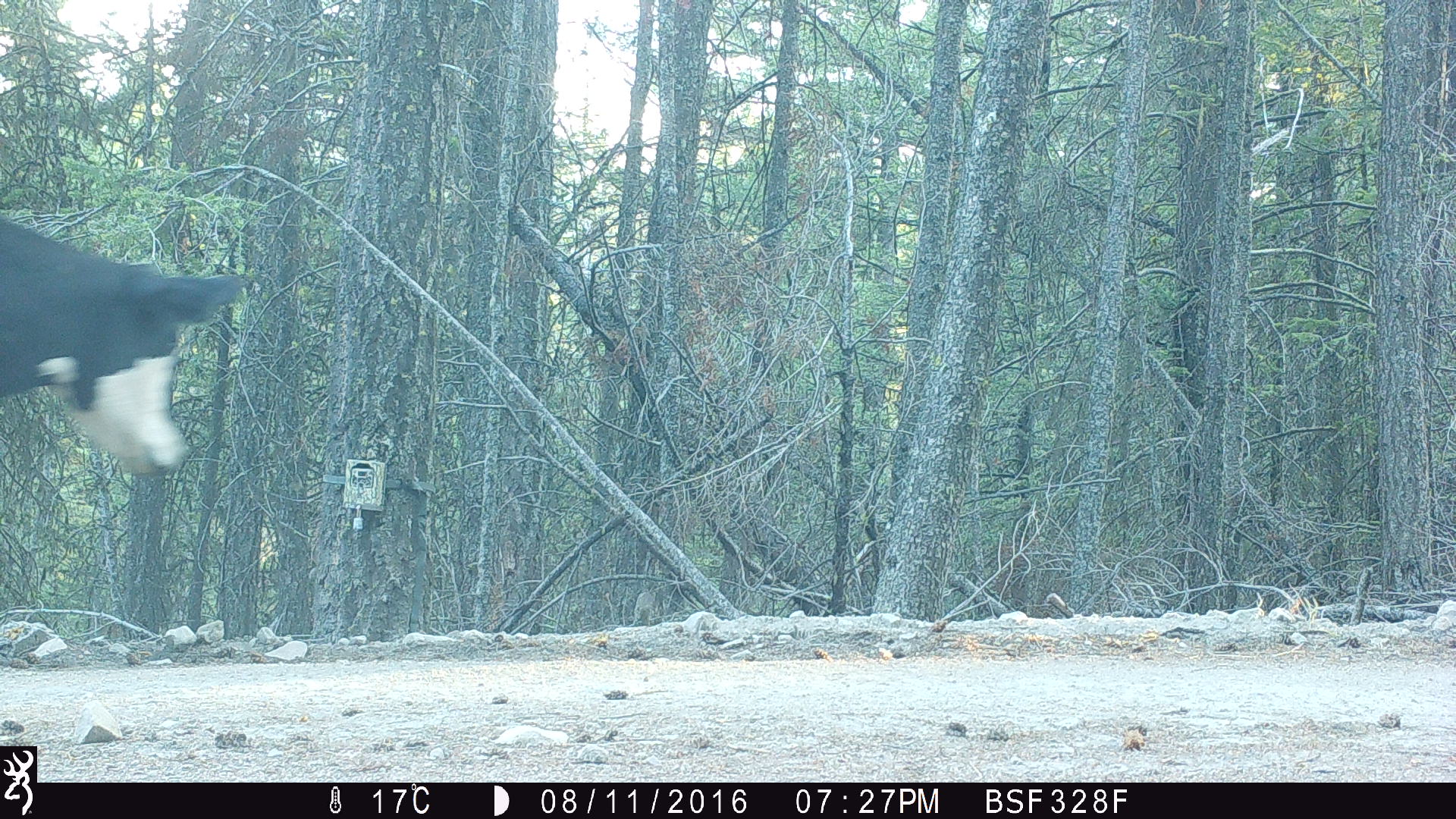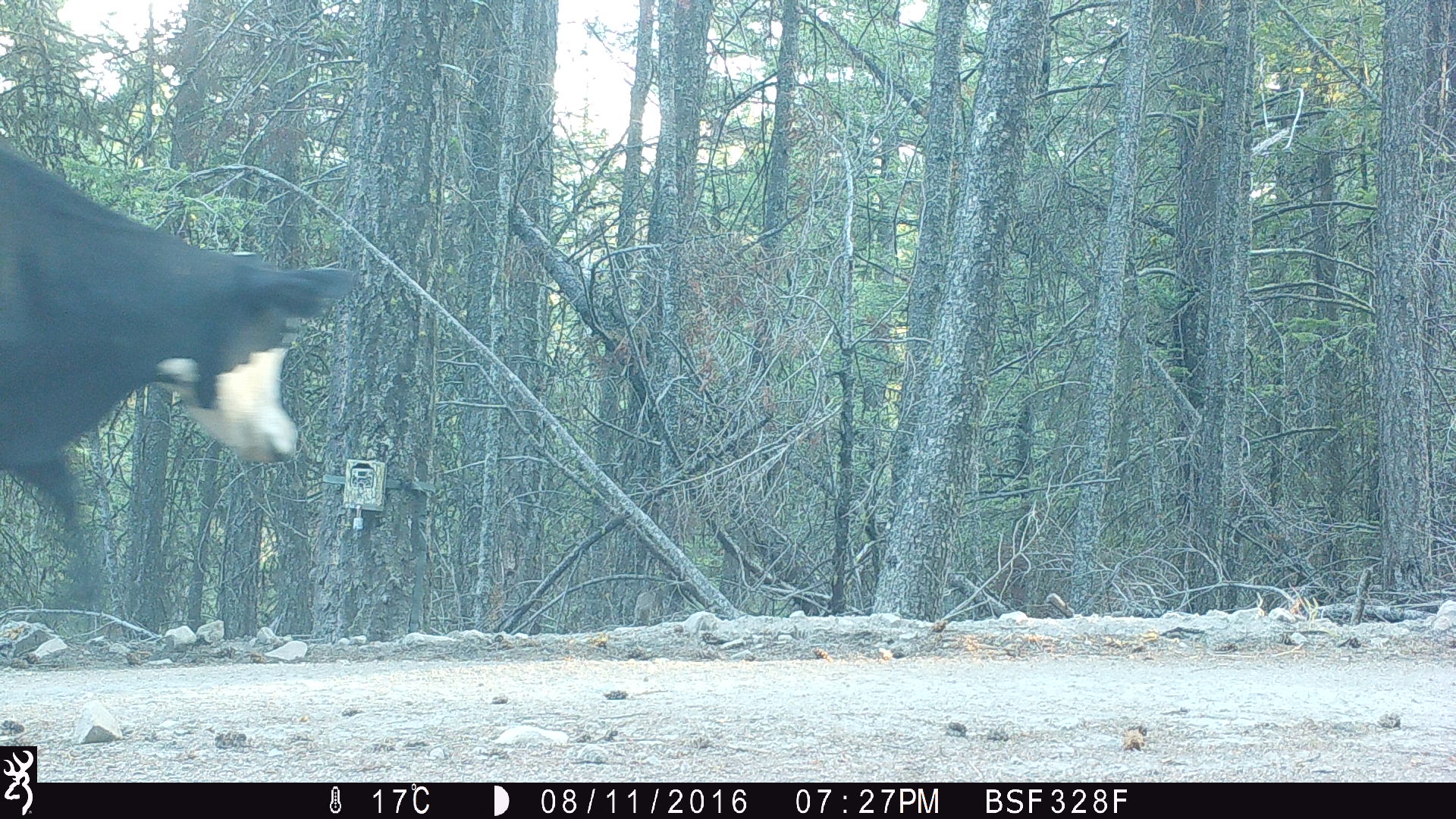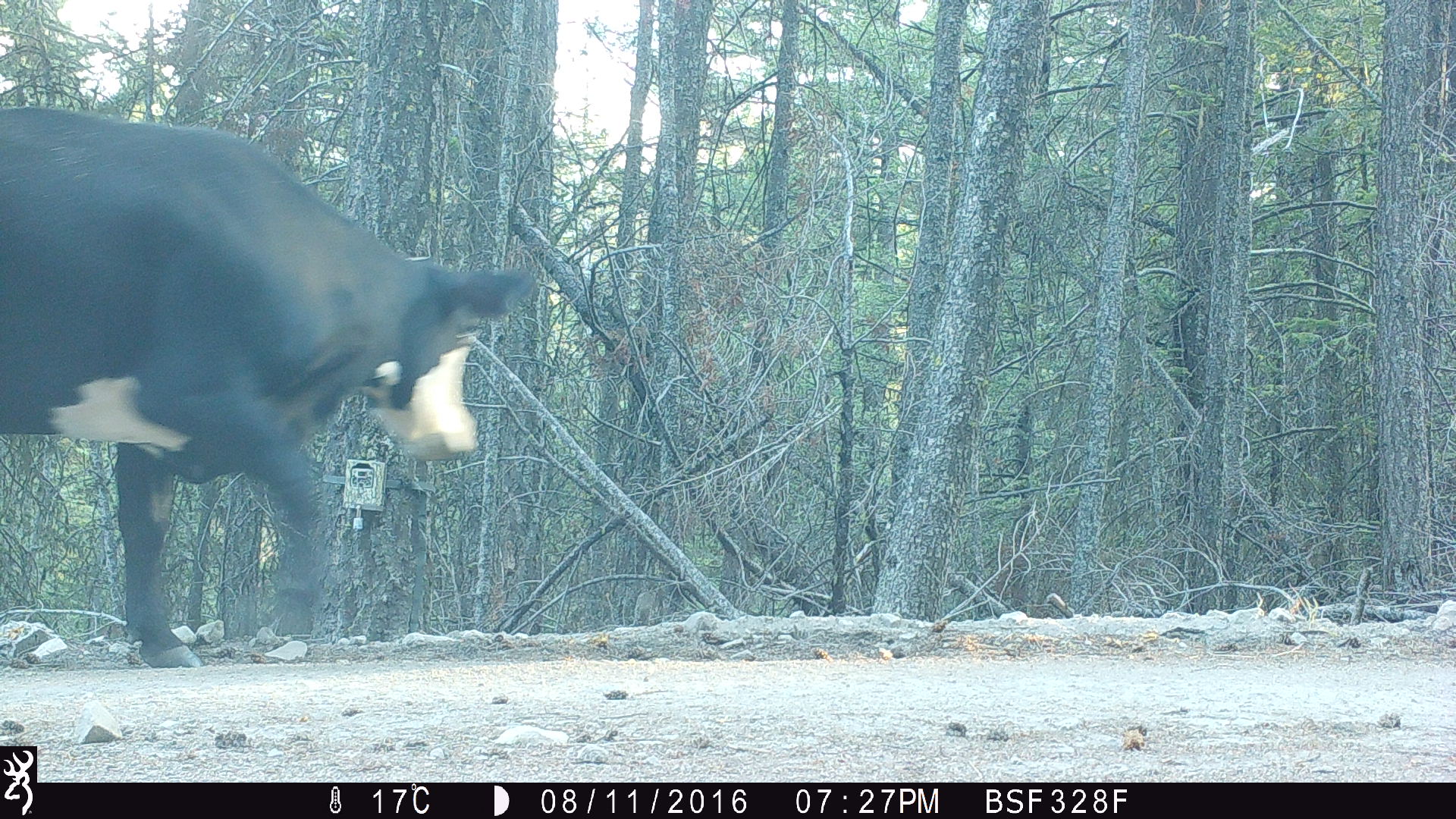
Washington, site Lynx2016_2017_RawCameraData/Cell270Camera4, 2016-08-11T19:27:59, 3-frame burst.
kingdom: Animalia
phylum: Chordata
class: Mammalia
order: Artiodactyla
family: Bovidae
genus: Bos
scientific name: Bos taurus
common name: domestic cattle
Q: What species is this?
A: Domestic cattle (Bos taurus).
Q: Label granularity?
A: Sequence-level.